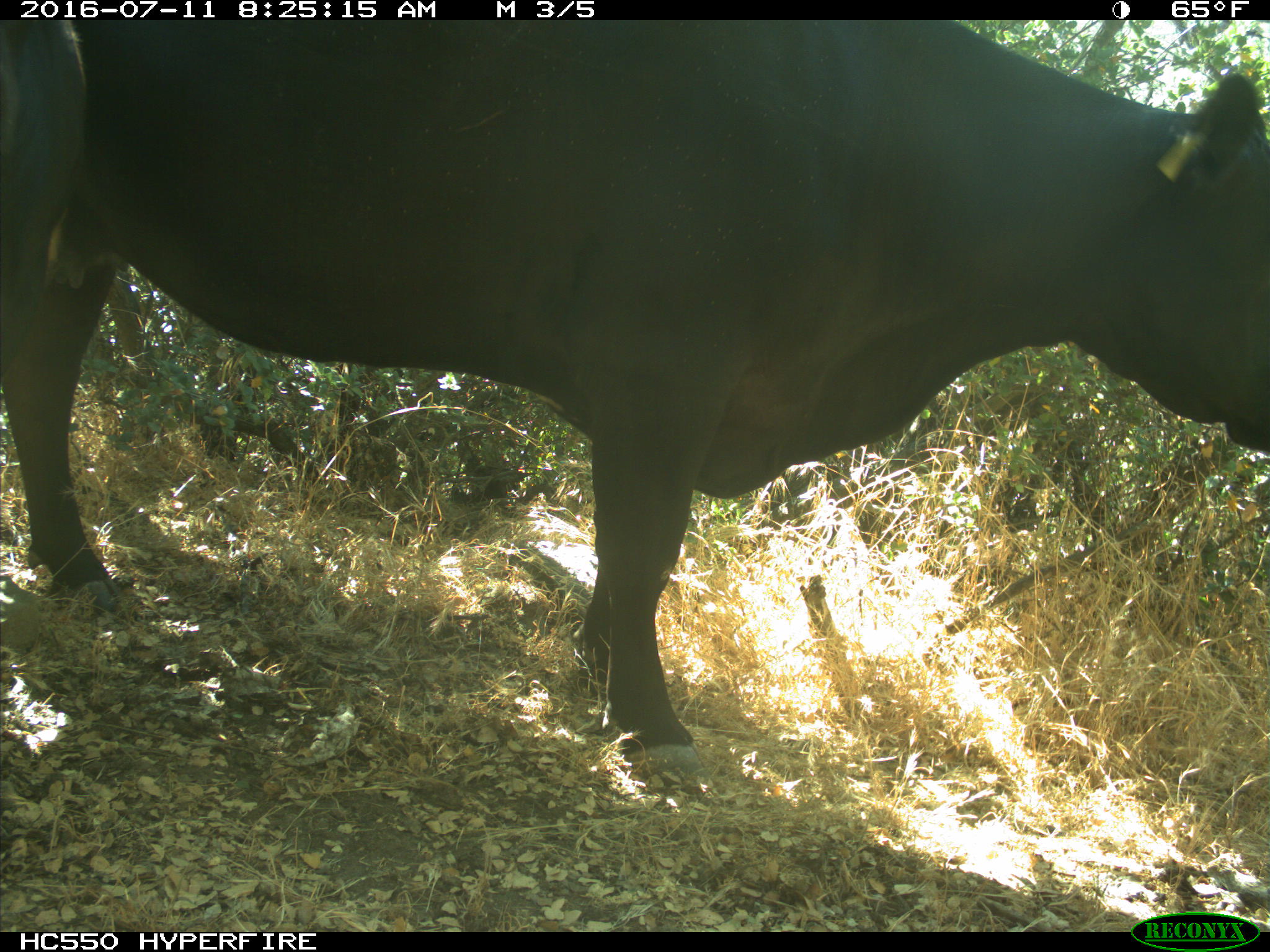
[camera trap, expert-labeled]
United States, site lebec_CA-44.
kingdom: Animalia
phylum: Chordata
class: Mammalia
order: Artiodactyla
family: Bovidae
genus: Bos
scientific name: Bos taurus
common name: domestic cow